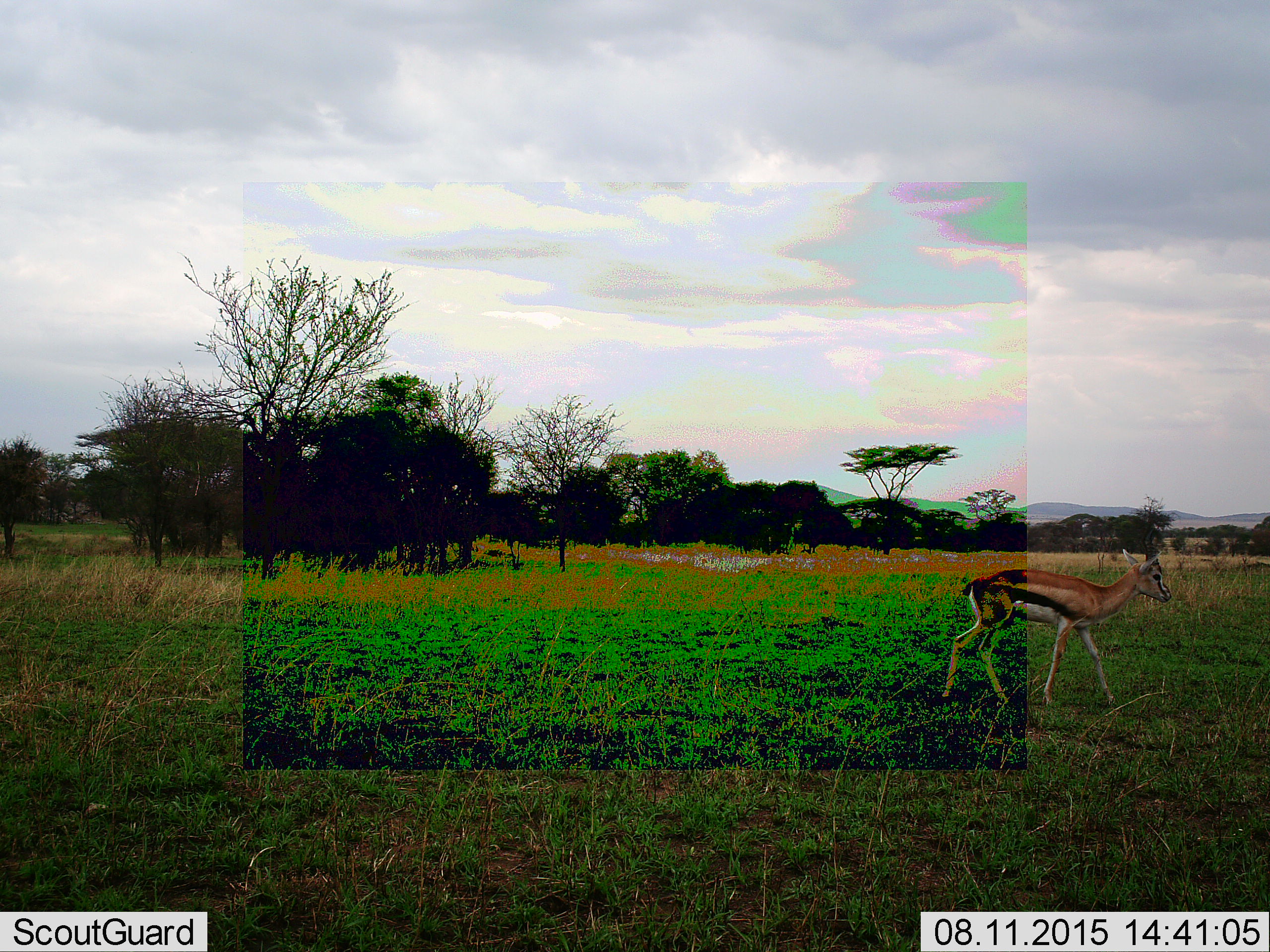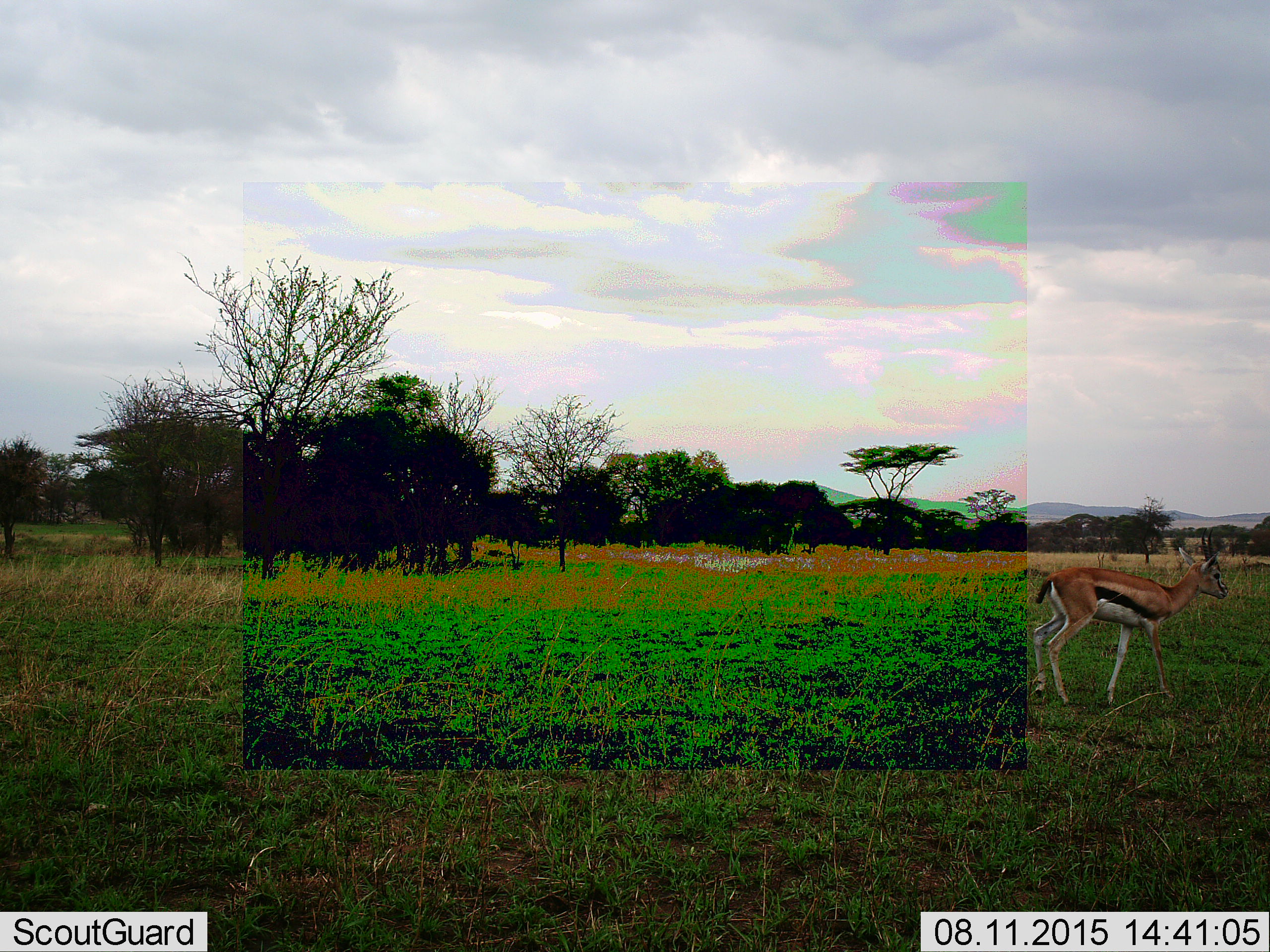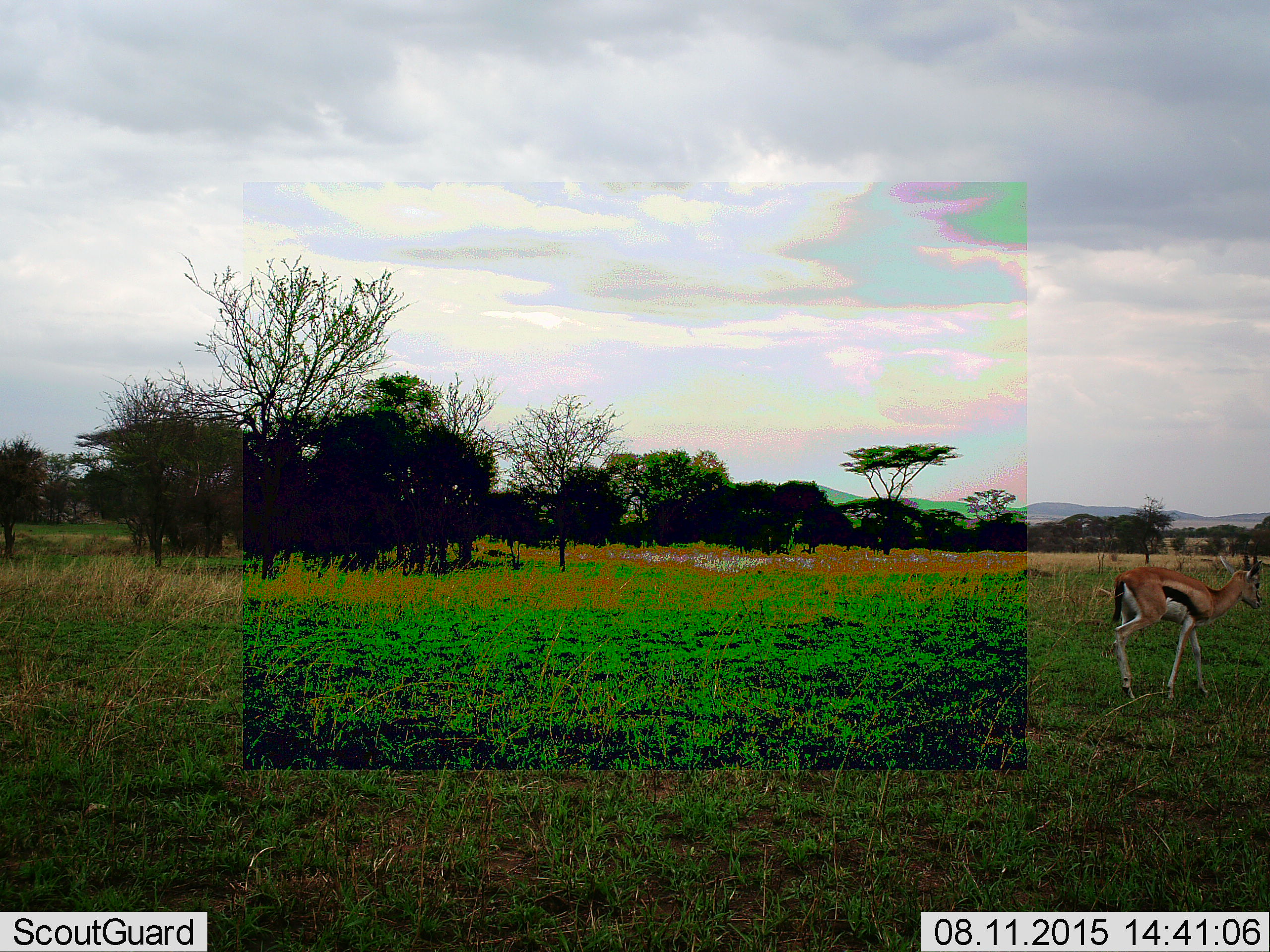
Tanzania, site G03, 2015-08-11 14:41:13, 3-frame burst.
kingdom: Animalia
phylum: Chordata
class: Mammalia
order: Artiodactyla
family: Bovidae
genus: Eudorcas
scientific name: Eudorcas thomsonii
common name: thomson's gazelle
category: gazellethomsons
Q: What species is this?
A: Gazellethomsons (thomson's gazelle) (Eudorcas thomsonii).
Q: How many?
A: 1.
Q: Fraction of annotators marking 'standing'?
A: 17%.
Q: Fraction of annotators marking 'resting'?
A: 0%.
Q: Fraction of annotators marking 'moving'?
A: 89%.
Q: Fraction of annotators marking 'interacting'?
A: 0%.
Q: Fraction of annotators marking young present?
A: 0%.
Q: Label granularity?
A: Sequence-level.